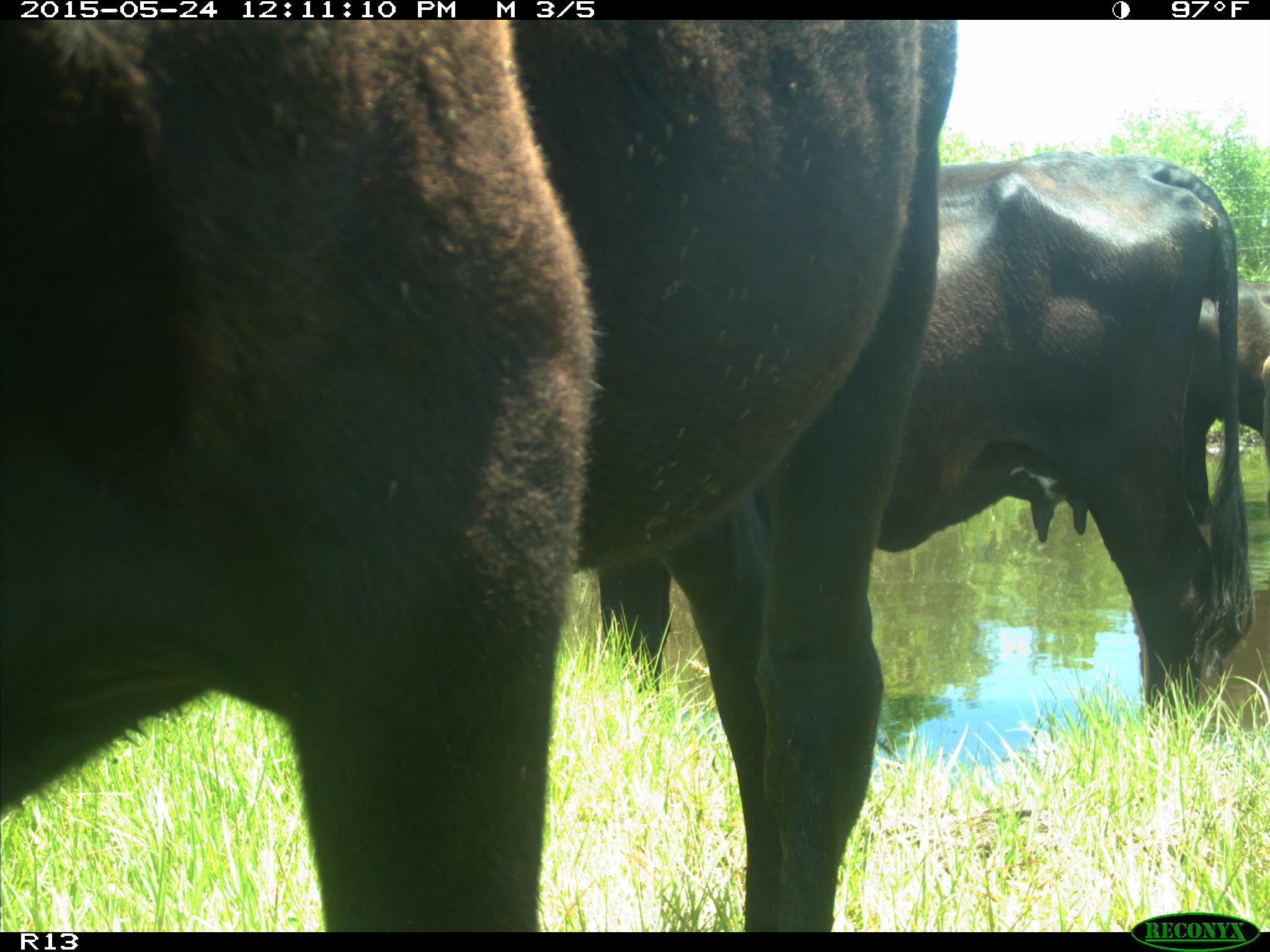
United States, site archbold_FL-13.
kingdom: Animalia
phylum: Chordata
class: Mammalia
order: Artiodactyla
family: Bovidae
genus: Bos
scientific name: Bos taurus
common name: domestic cow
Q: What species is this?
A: Bos taurus (domestic cow).